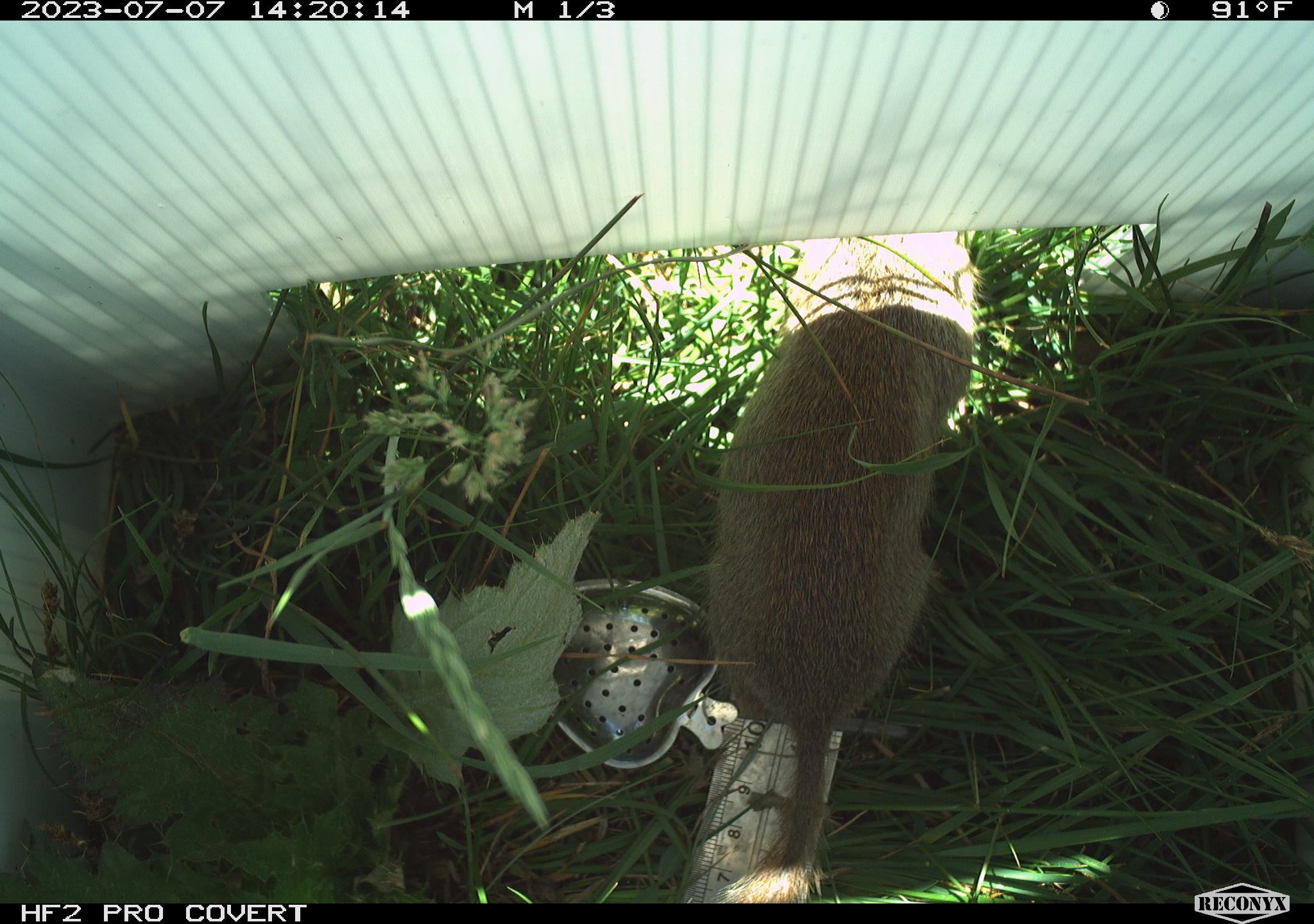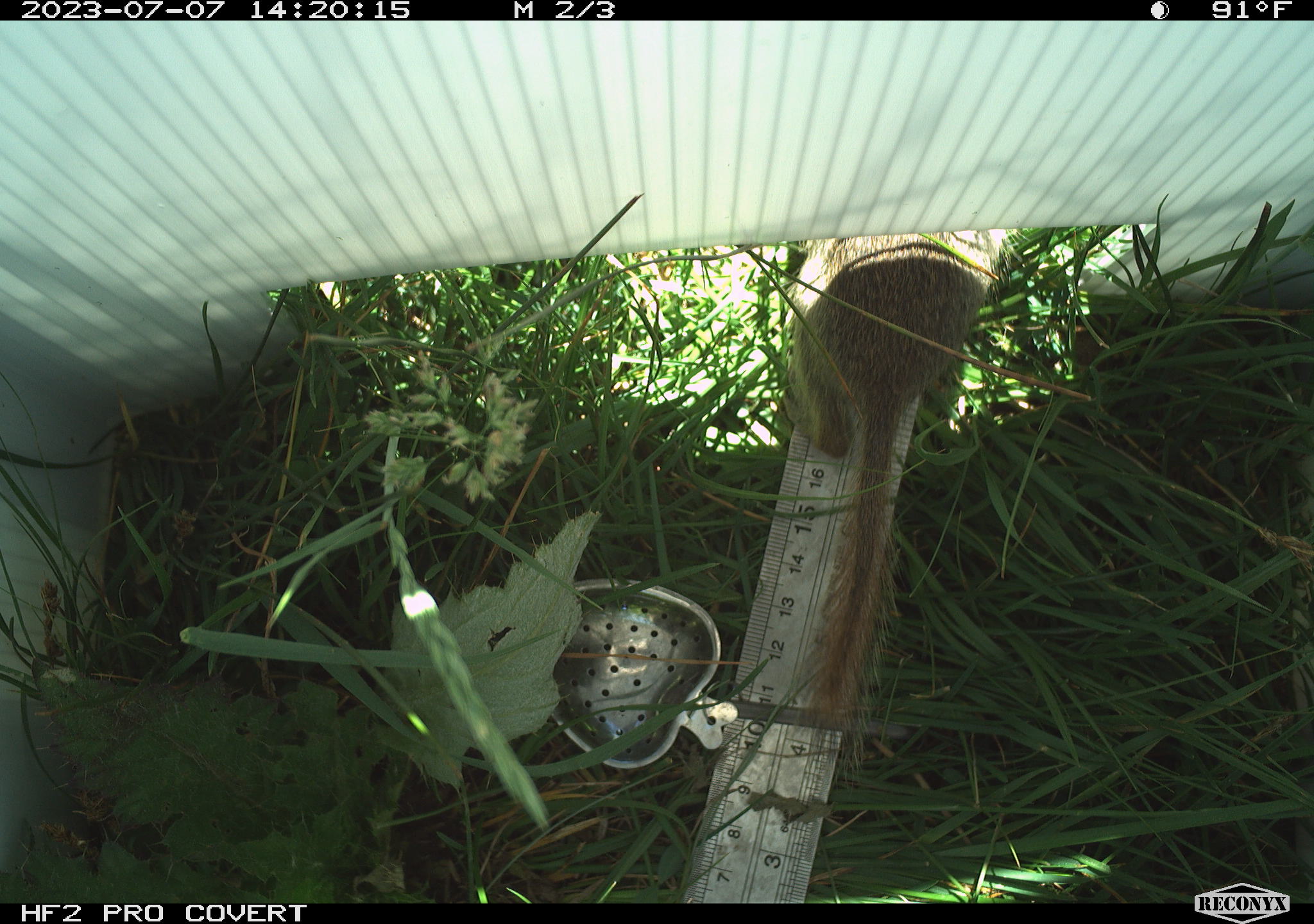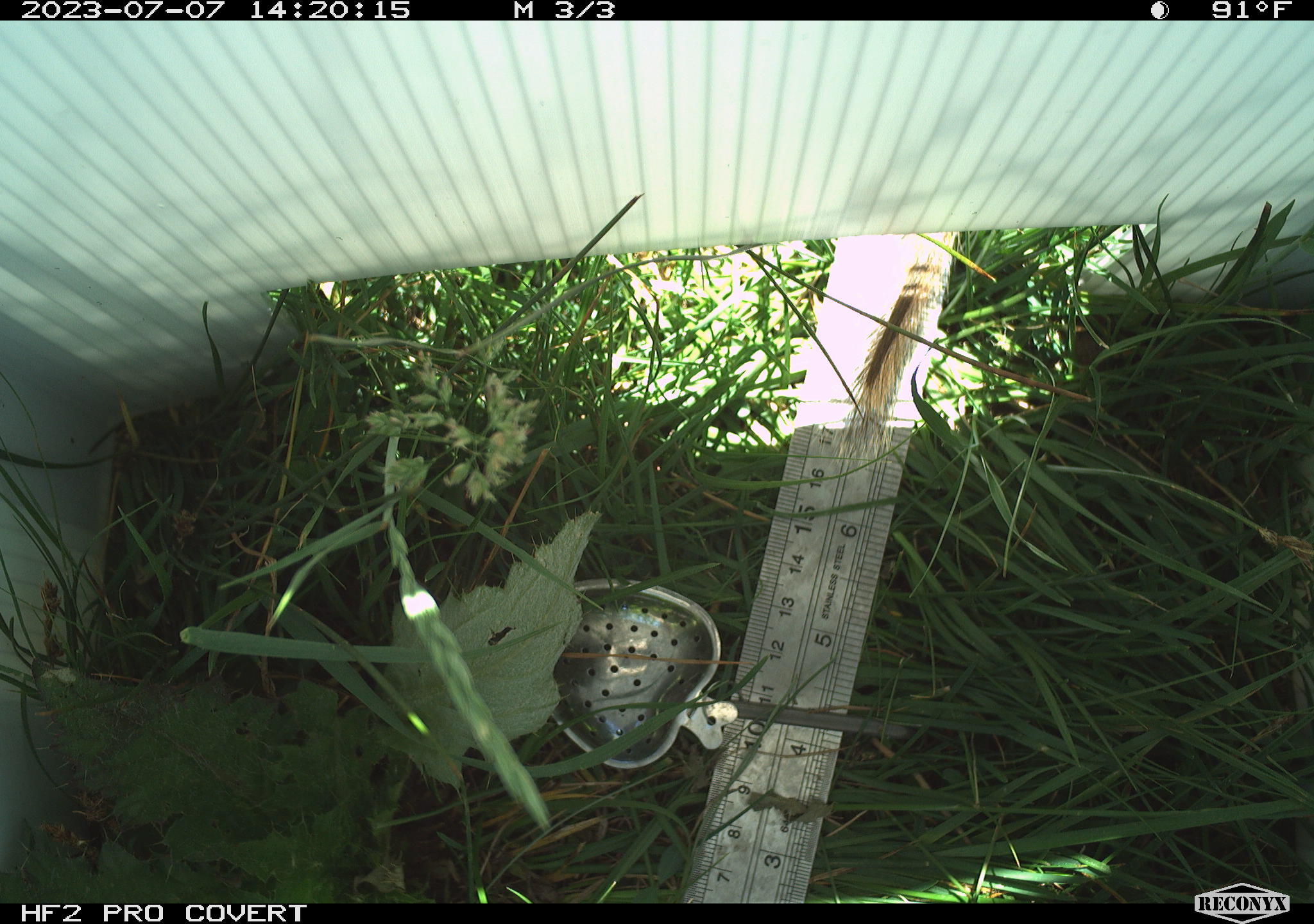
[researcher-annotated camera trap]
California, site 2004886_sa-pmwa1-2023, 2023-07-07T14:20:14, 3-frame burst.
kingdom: Animalia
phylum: Chordata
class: Mammalia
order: Rodentia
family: Sciuridae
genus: Urocitellus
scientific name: Urocitellus beldingi beldingi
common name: belding's ground squirrel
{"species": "belding's ground squirrel (Urocitellus beldingi beldingi)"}